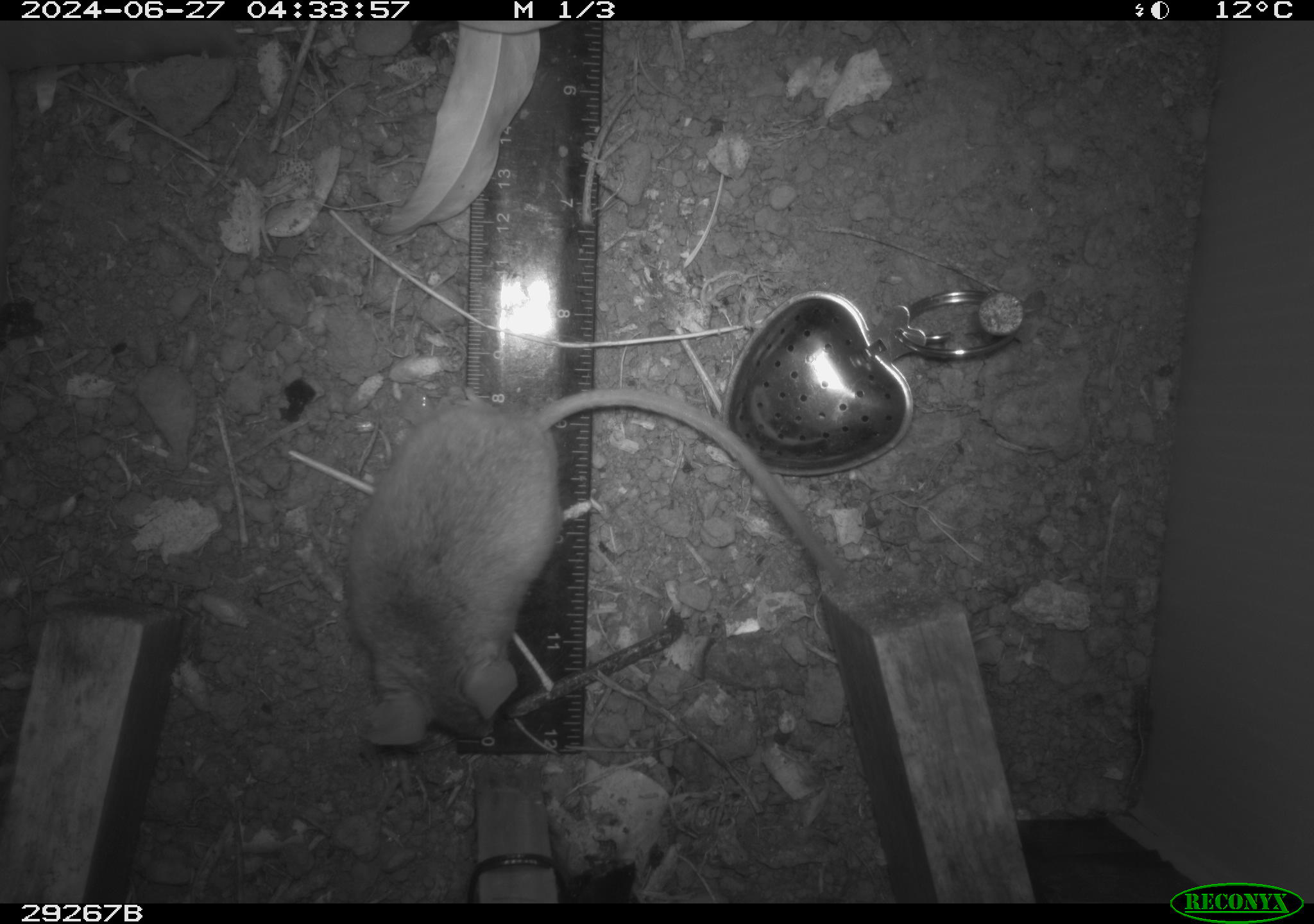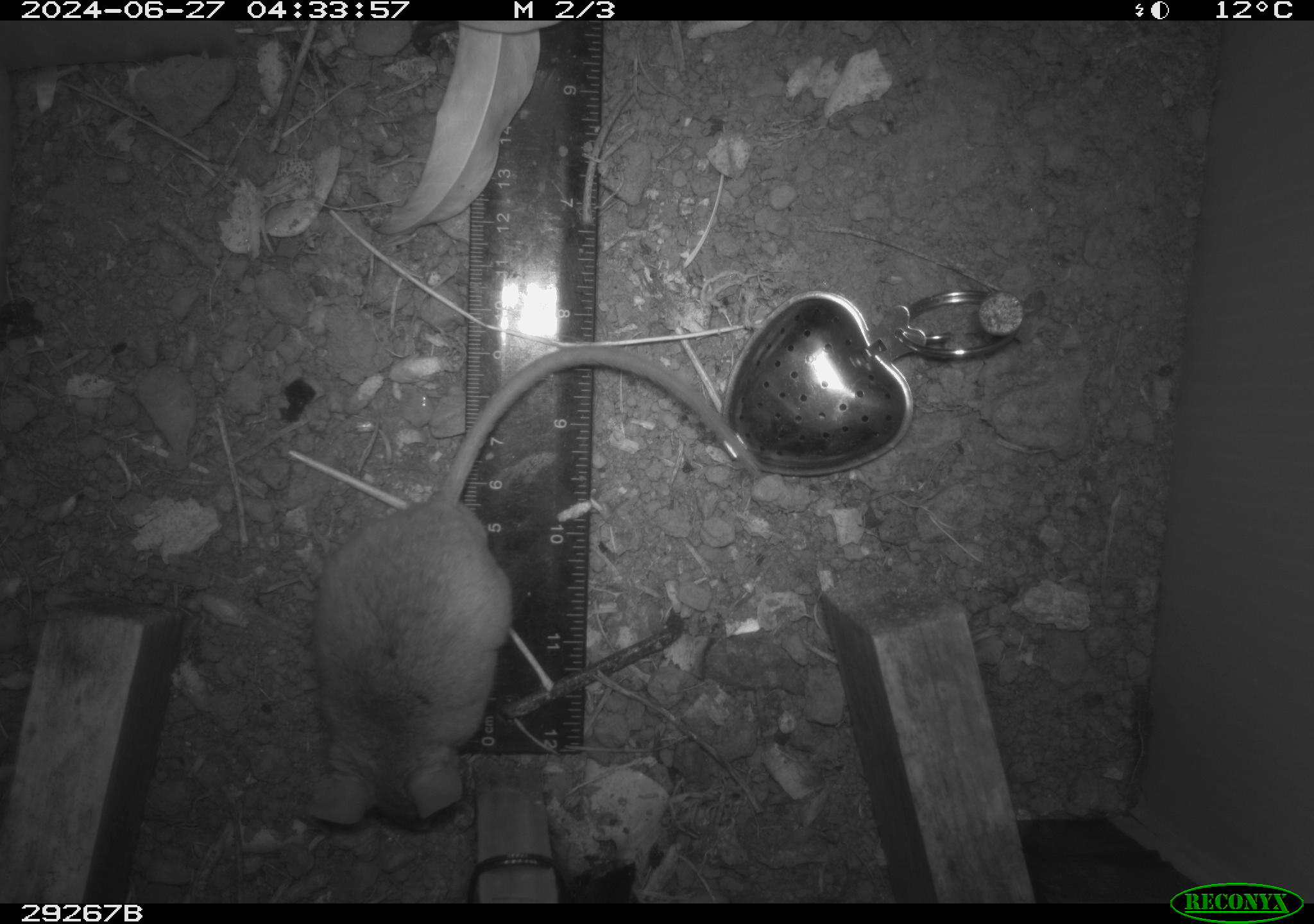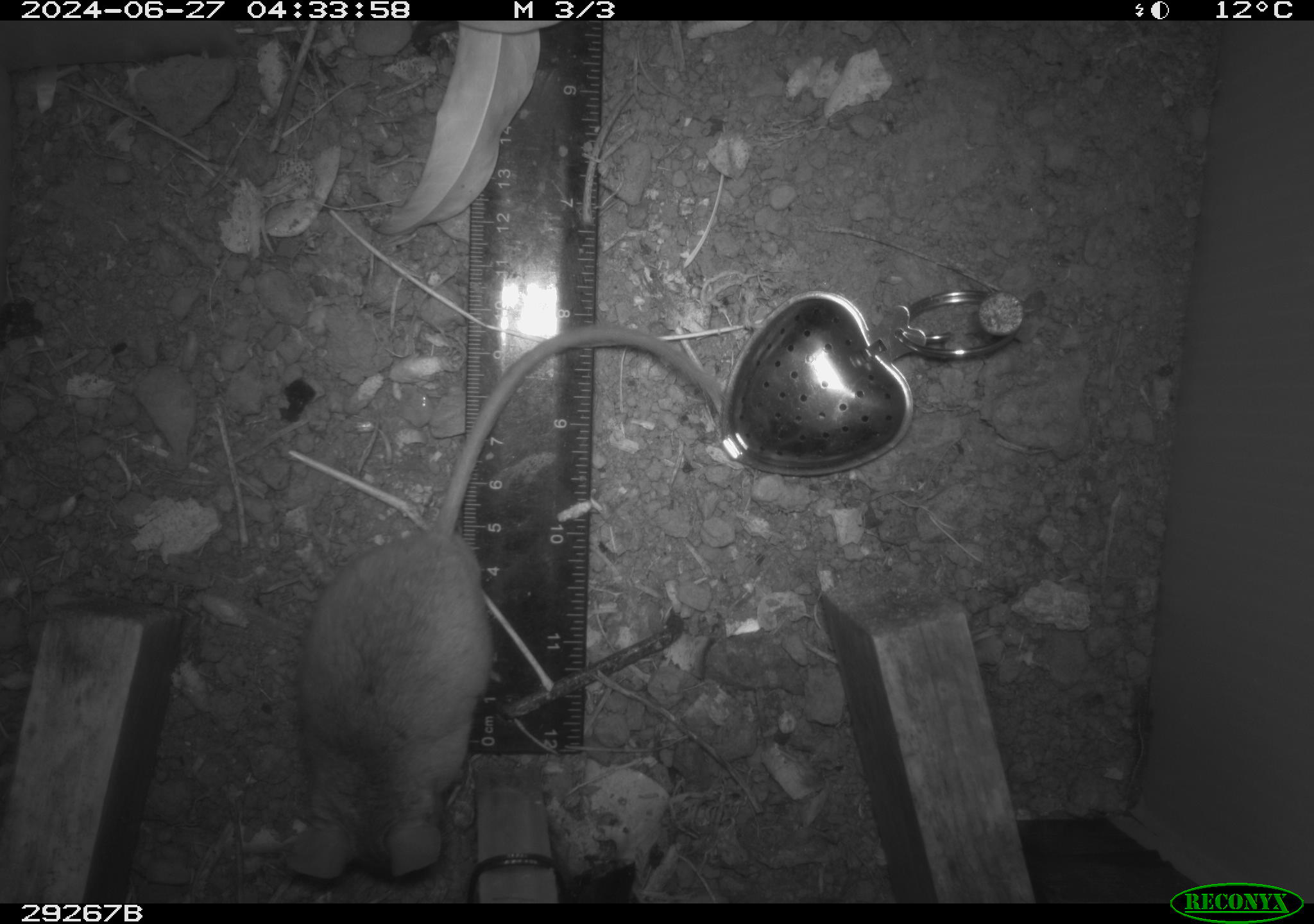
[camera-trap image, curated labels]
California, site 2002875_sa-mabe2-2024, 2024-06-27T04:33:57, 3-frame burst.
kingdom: Animalia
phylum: Chordata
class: Mammalia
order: Rodentia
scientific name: Rodentia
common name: mouse species